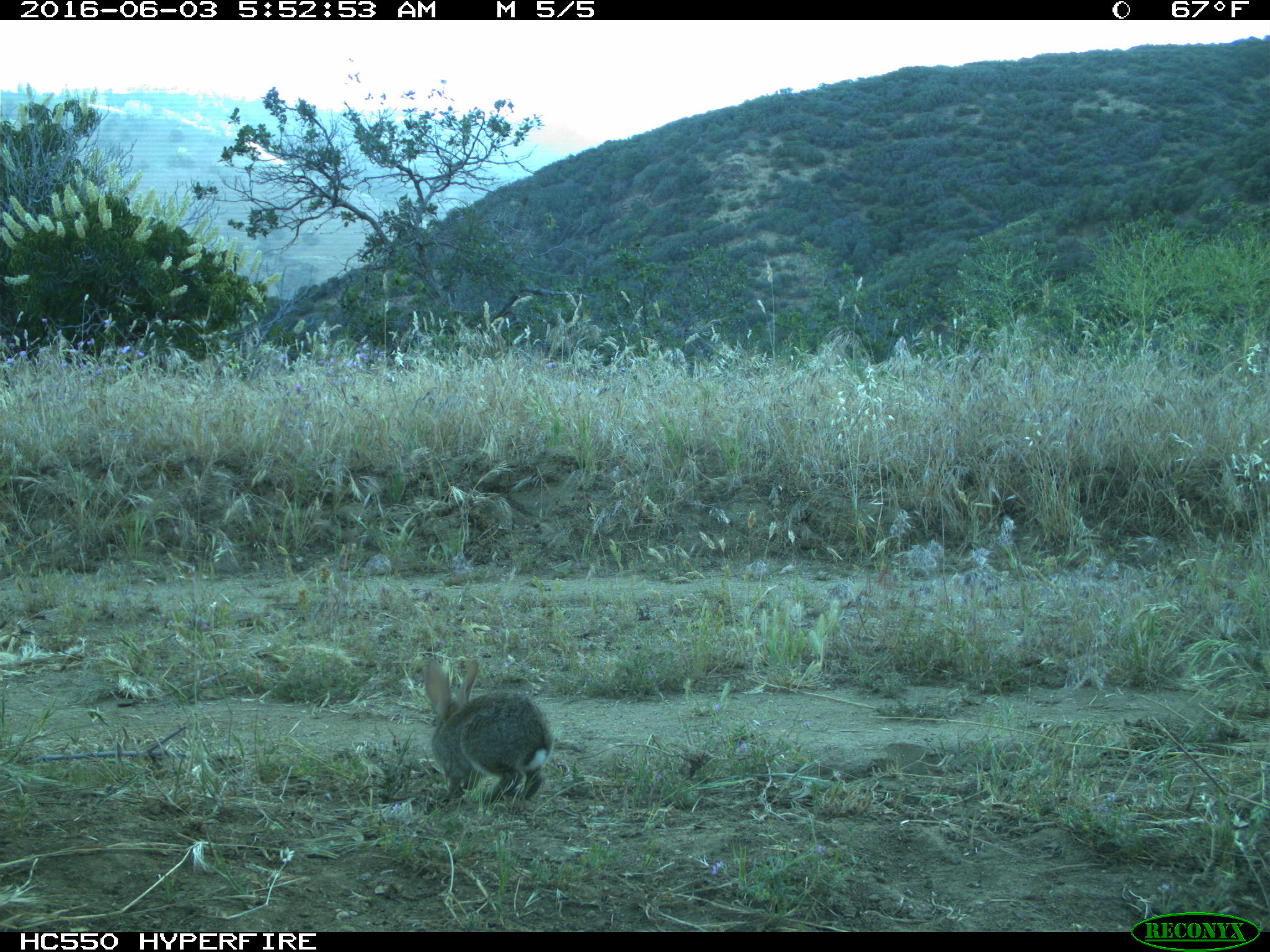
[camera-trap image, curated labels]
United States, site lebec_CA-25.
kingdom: Animalia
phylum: Chordata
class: Mammalia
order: Lagomorpha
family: Leporidae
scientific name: Leporidae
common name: rabbits and hares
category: unidentified rabbit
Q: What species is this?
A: Unidentified rabbit (rabbits and hares) (Leporidae).